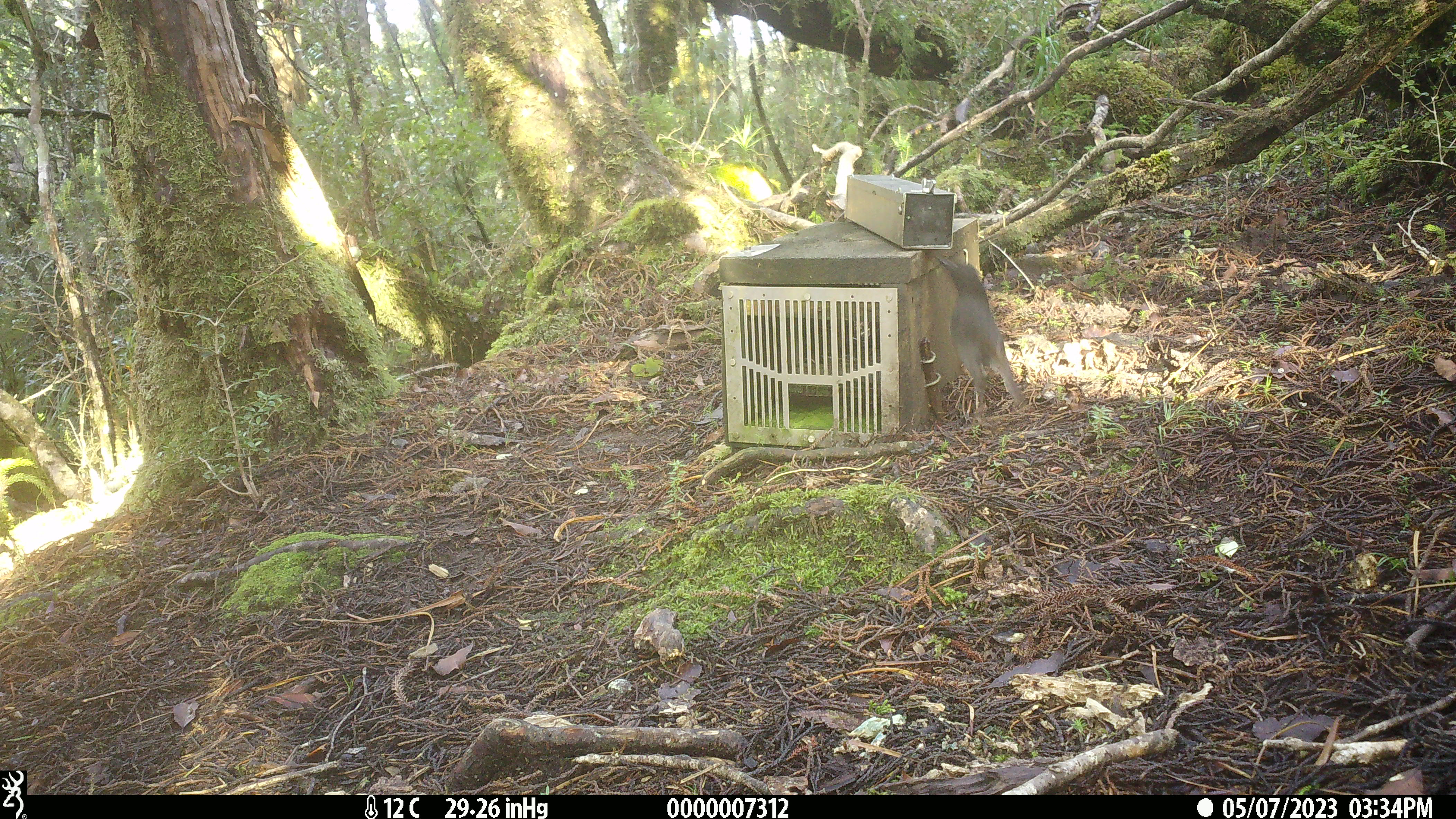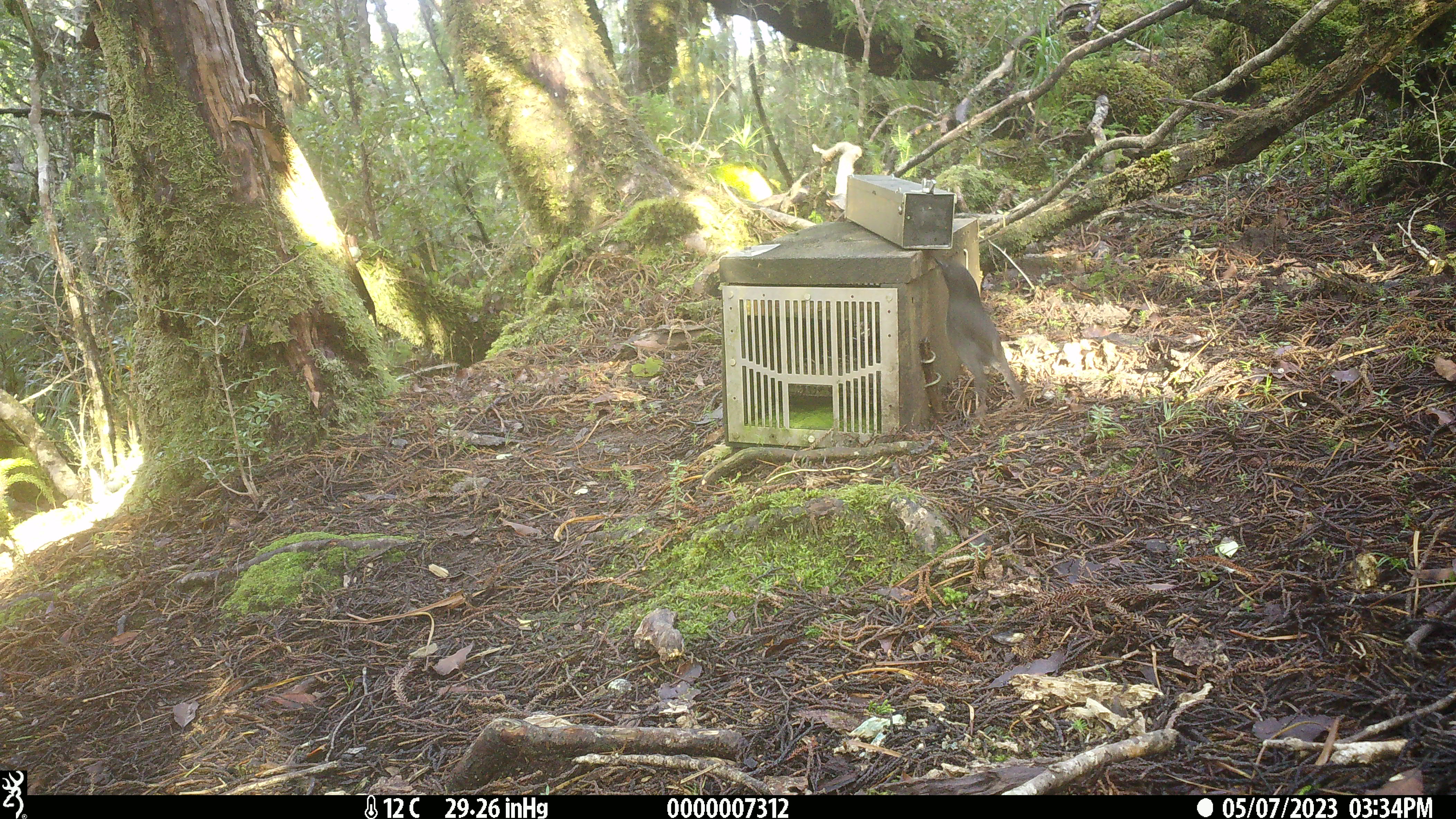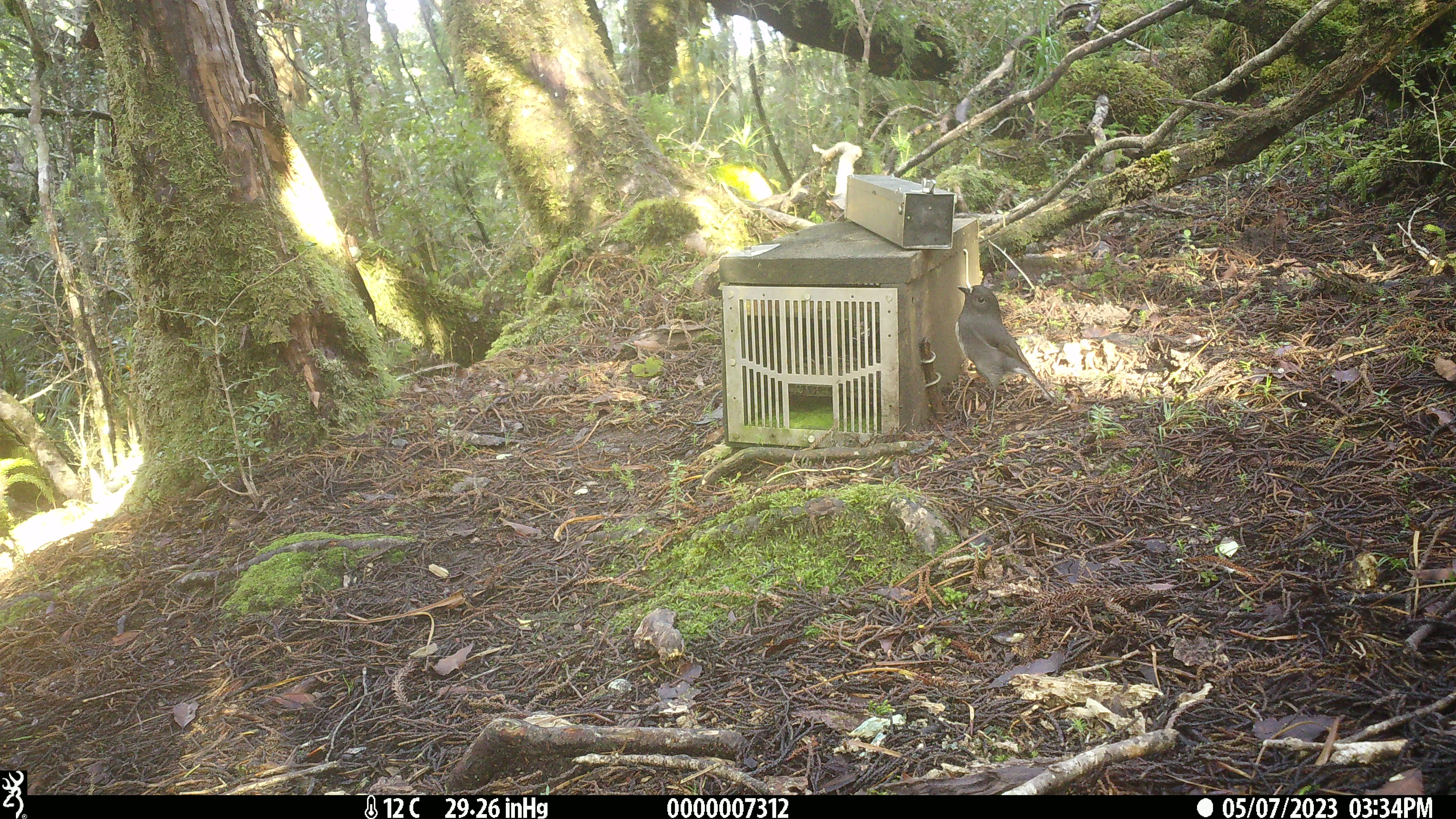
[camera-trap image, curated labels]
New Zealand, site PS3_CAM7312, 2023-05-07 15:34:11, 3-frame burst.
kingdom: Animalia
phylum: Chordata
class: Aves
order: Passeriformes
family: Petroicidae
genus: Petroica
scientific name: Petroica australis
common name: new zealand robin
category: robin